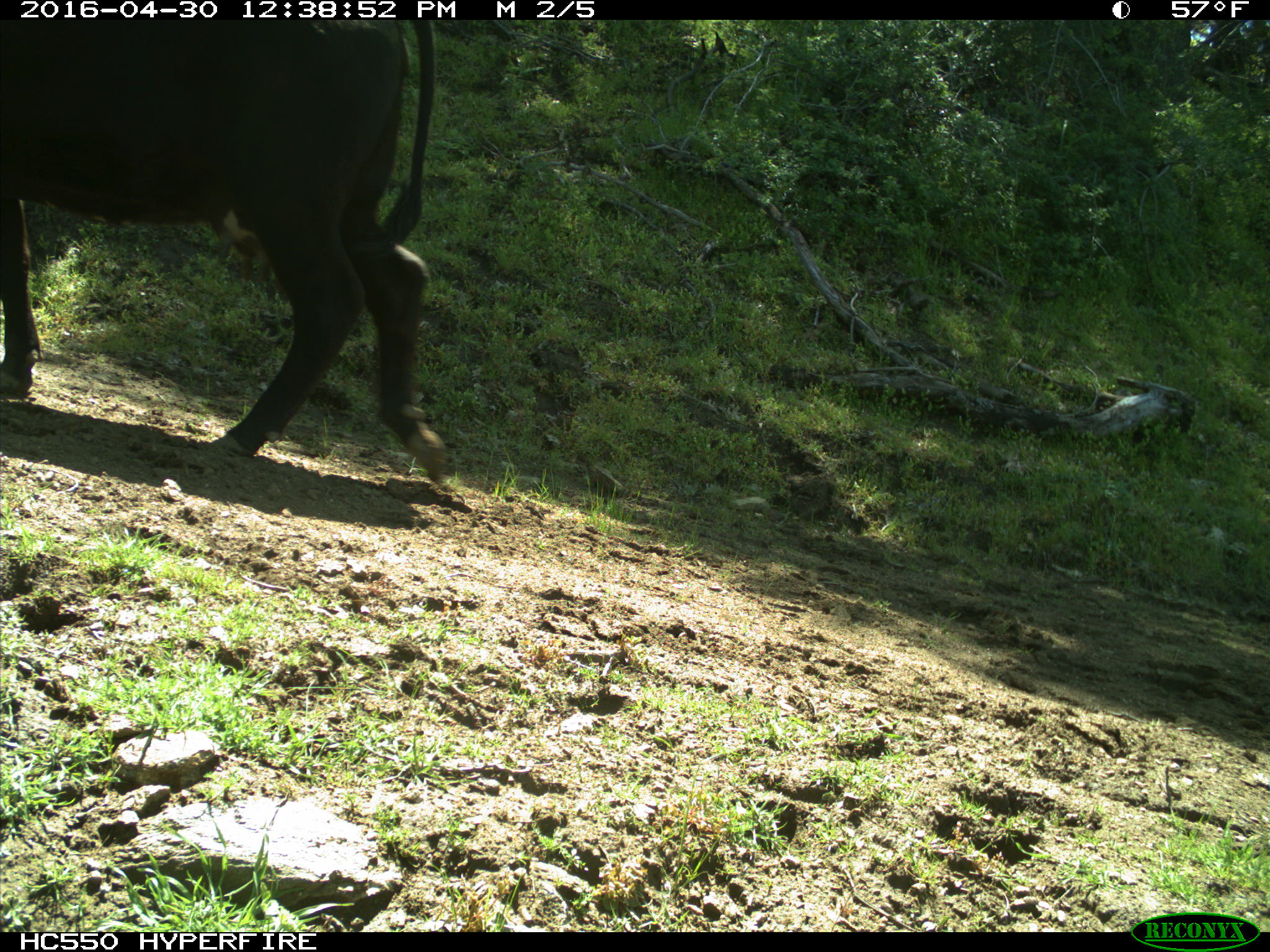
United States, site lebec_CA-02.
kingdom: Animalia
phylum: Chordata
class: Mammalia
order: Artiodactyla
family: Bovidae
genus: Bos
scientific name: Bos taurus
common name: domestic cow